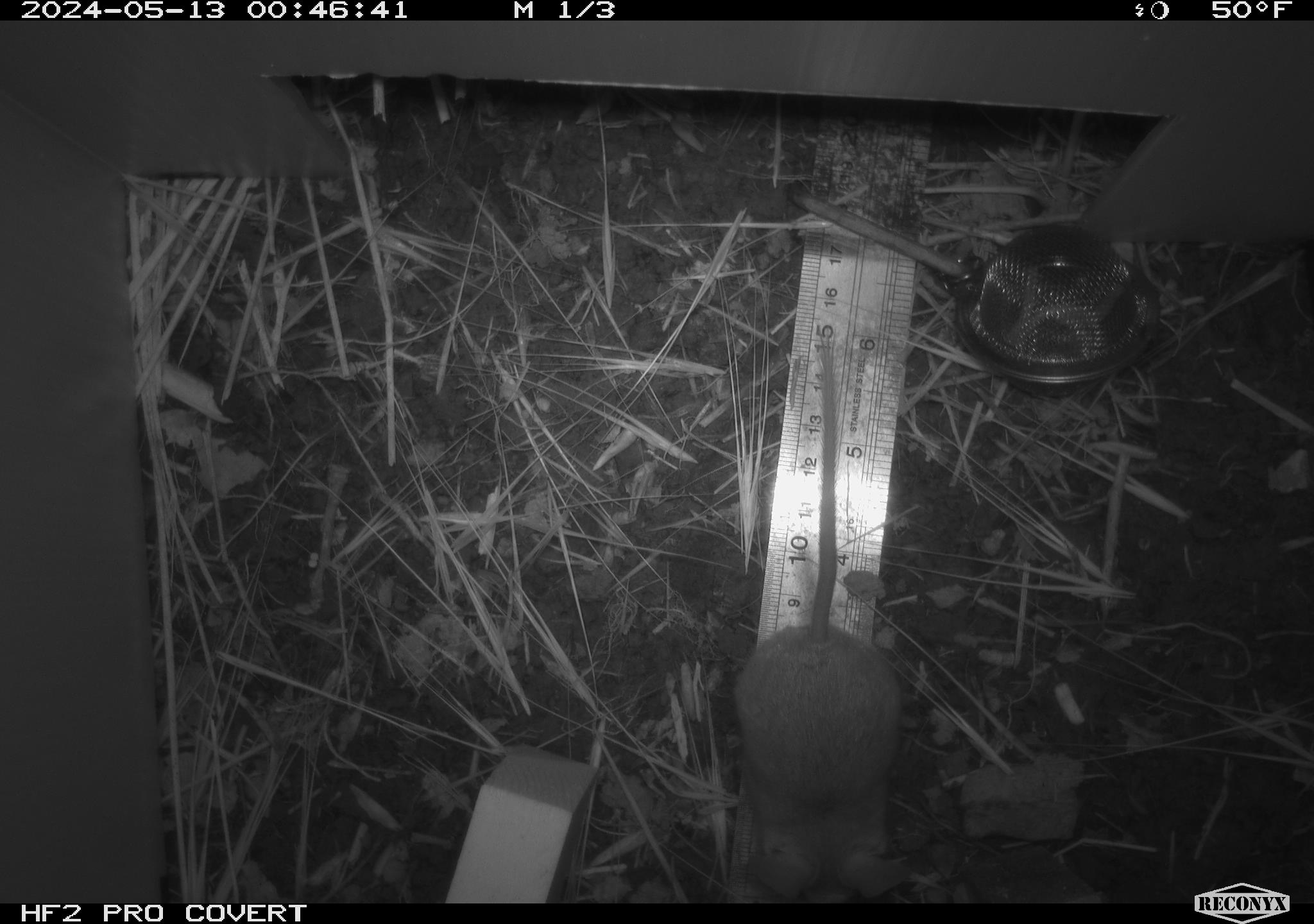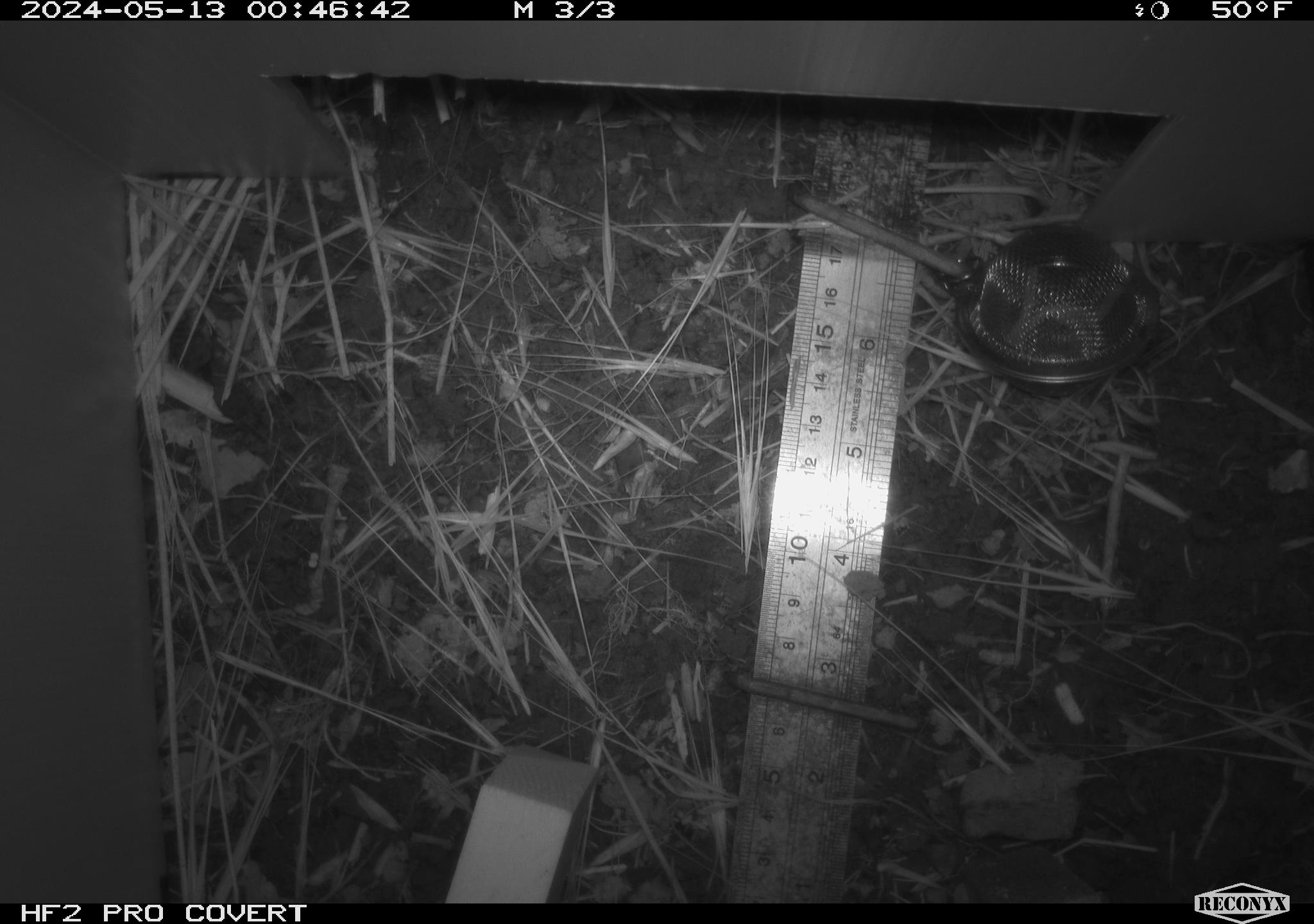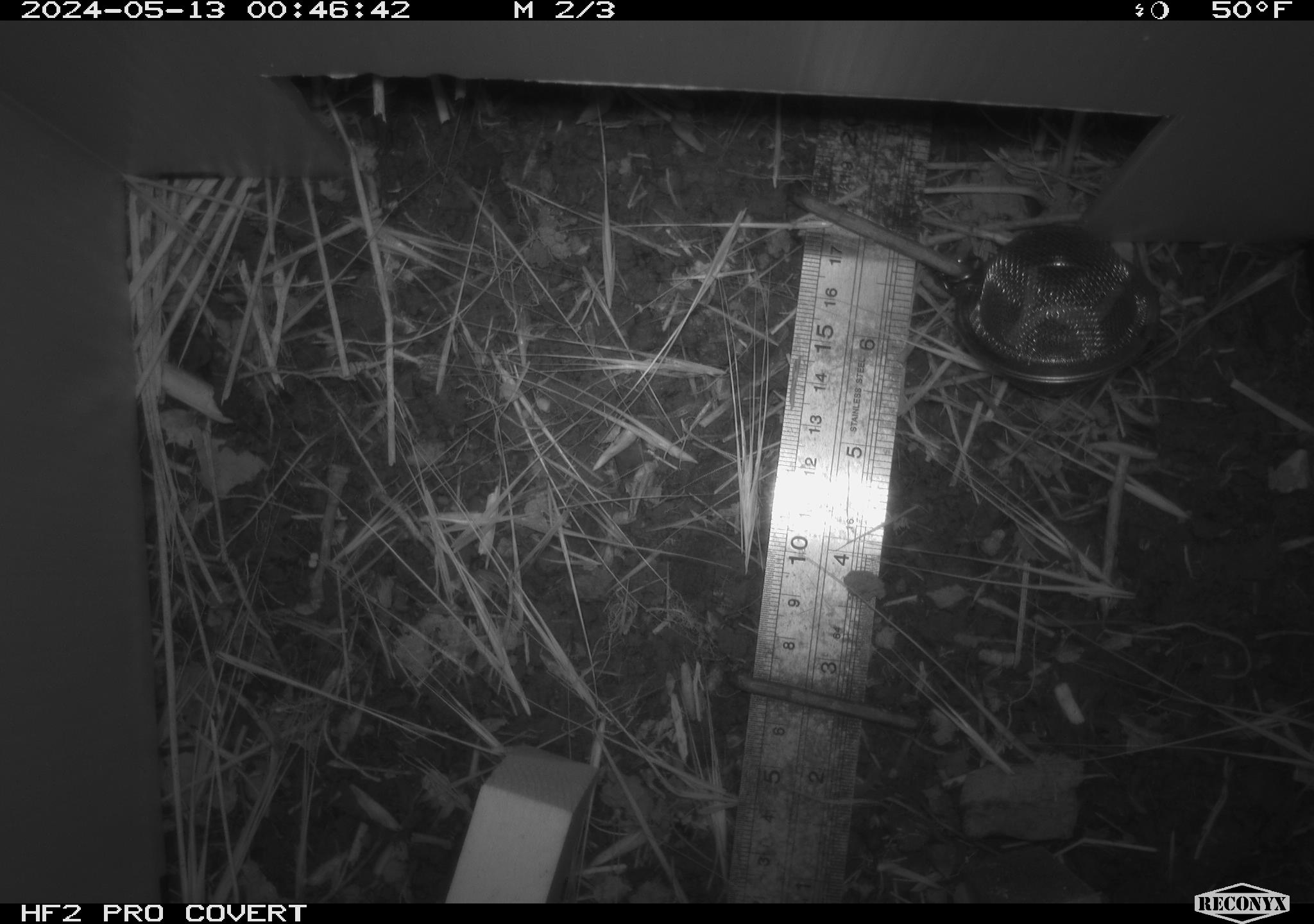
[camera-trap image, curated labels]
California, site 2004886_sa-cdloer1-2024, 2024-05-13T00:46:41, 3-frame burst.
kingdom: Animalia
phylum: Chordata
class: Mammalia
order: Rodentia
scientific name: Rodentia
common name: mouse species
Mouse species (Rodentia).